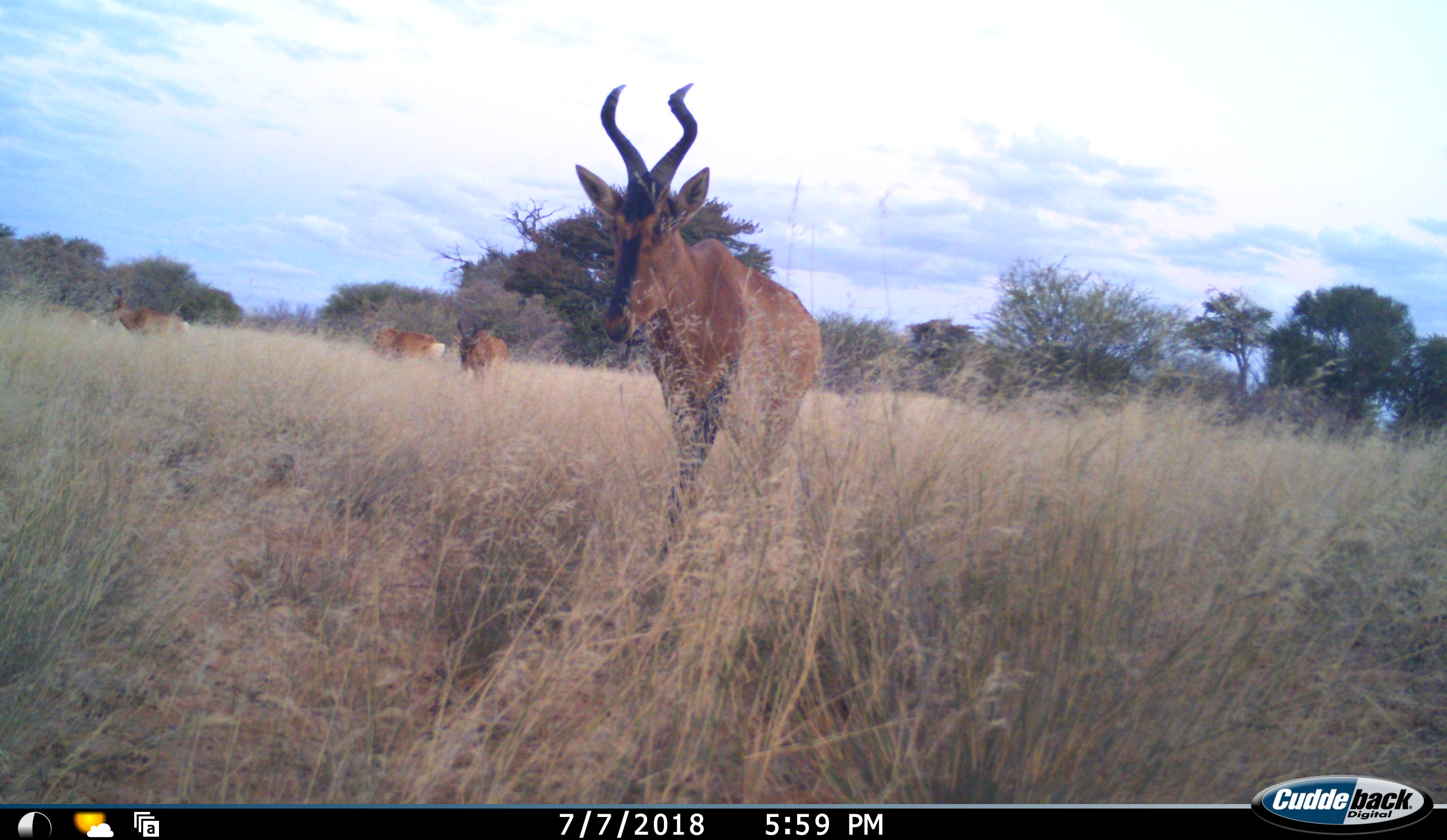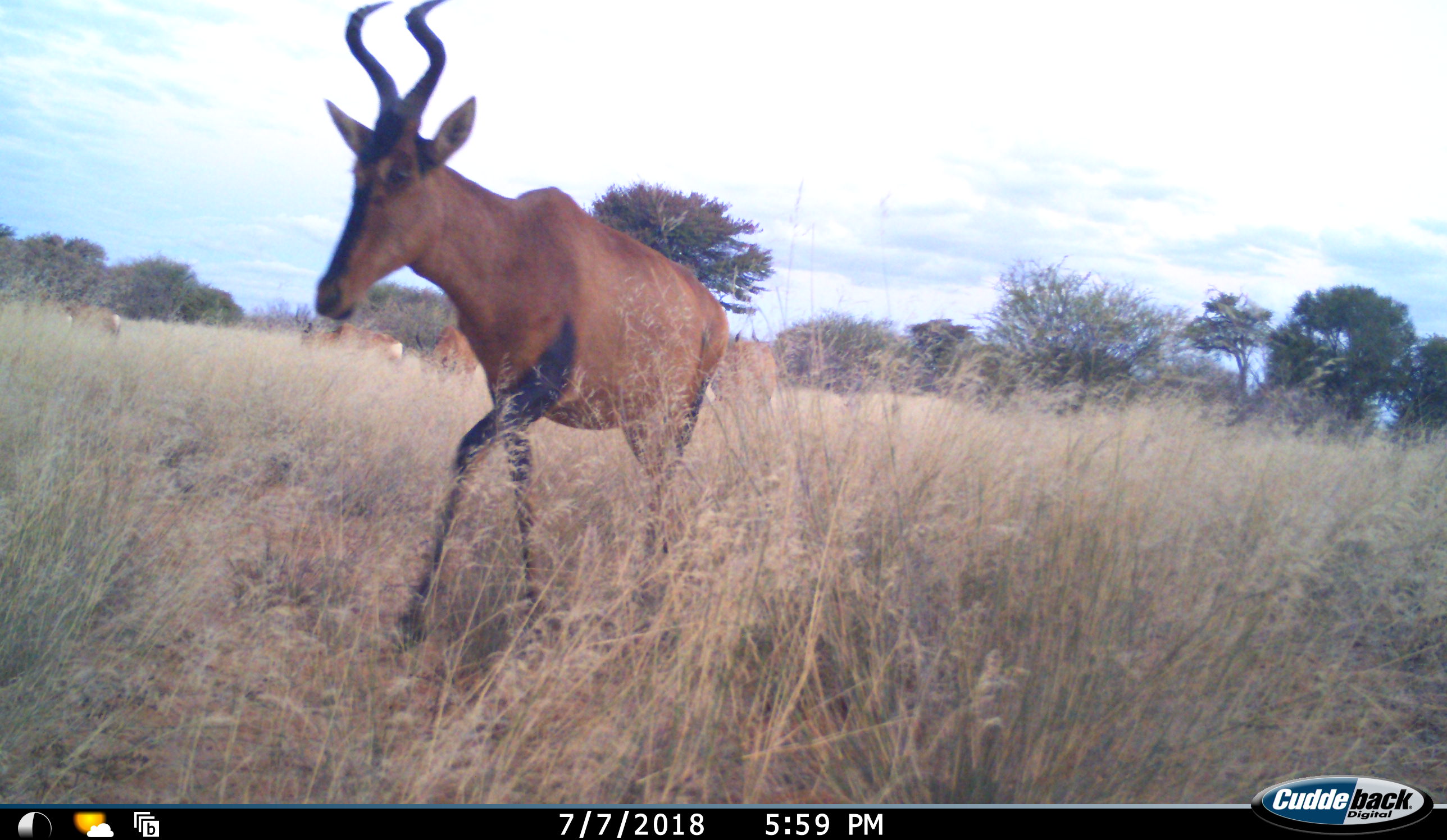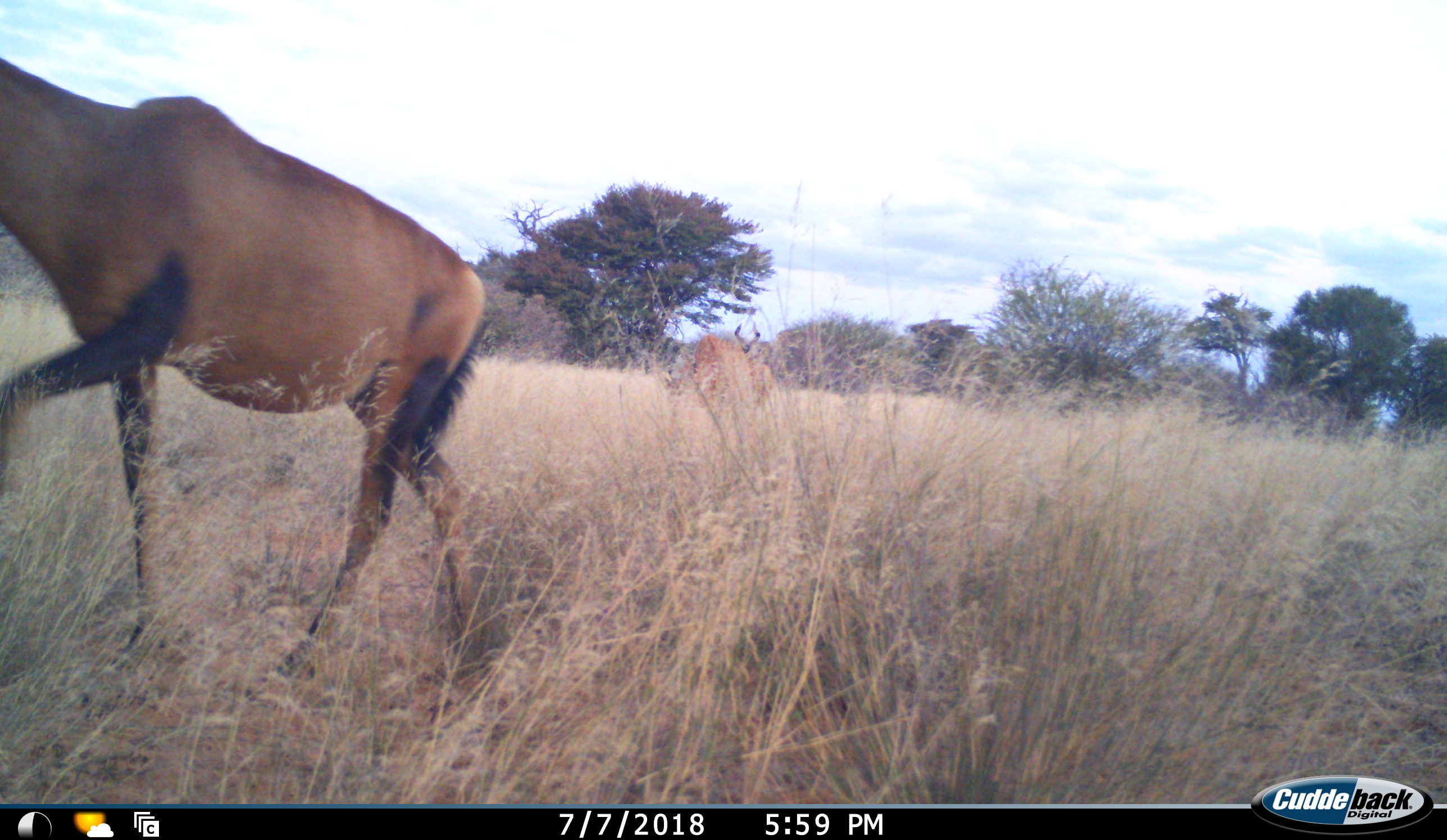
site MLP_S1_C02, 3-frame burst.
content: unidentified animal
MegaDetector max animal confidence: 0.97